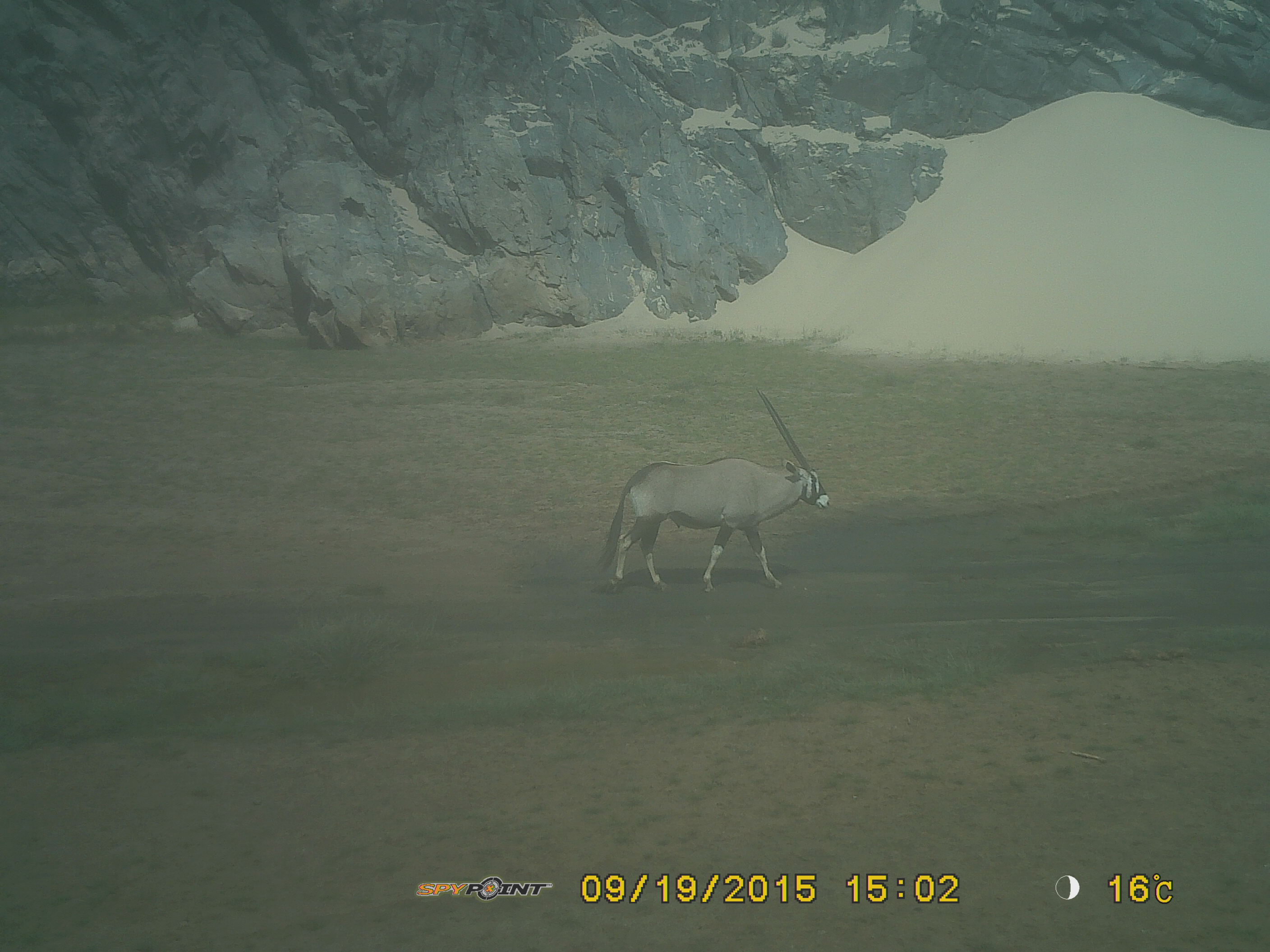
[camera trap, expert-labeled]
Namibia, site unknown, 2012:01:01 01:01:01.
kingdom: Animalia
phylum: Chordata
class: Mammalia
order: Artiodactyla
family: Bovidae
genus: Oryx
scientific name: Oryx gazella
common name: gemsbok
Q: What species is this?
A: Oryx gazella (gemsbok).